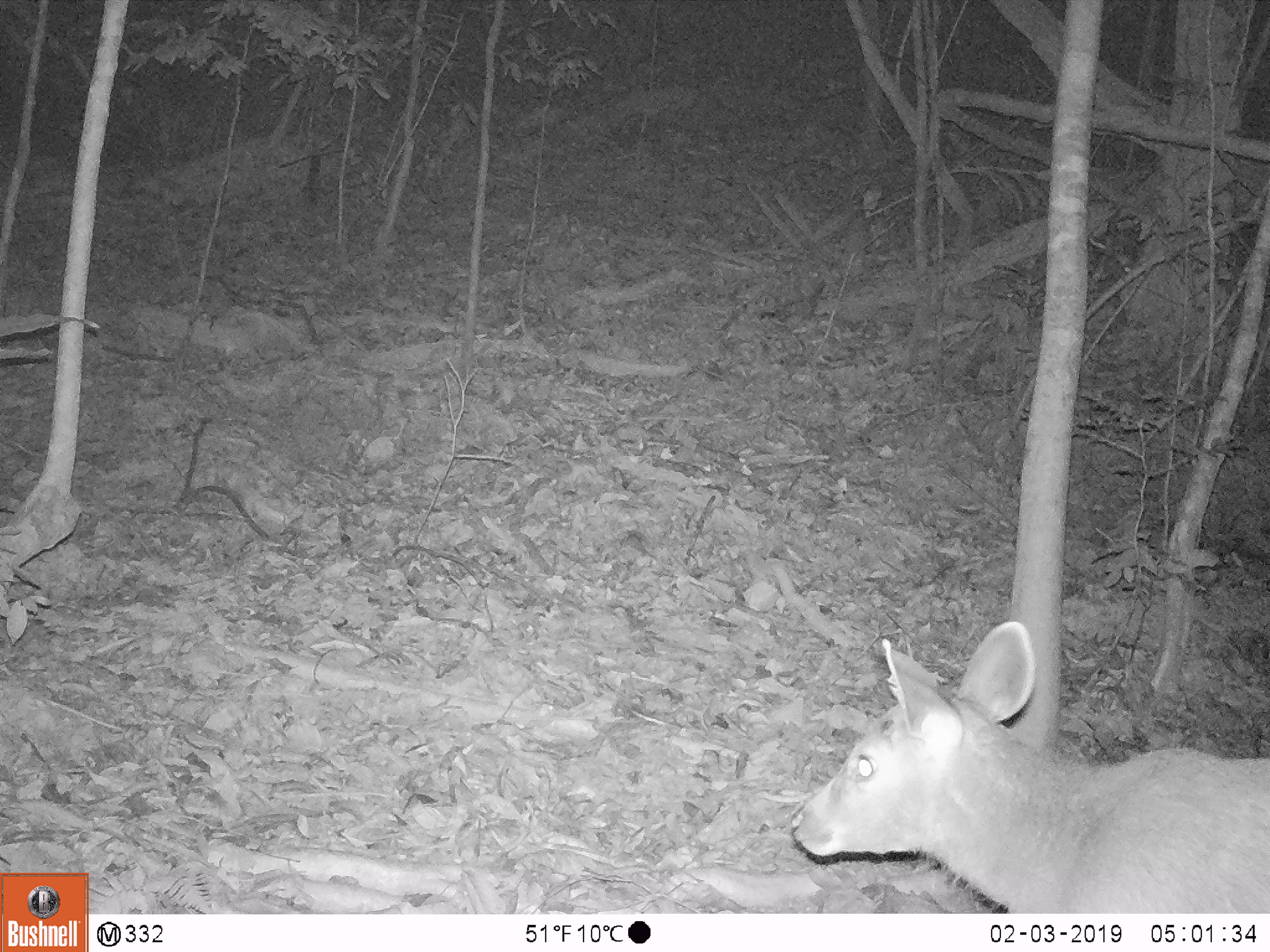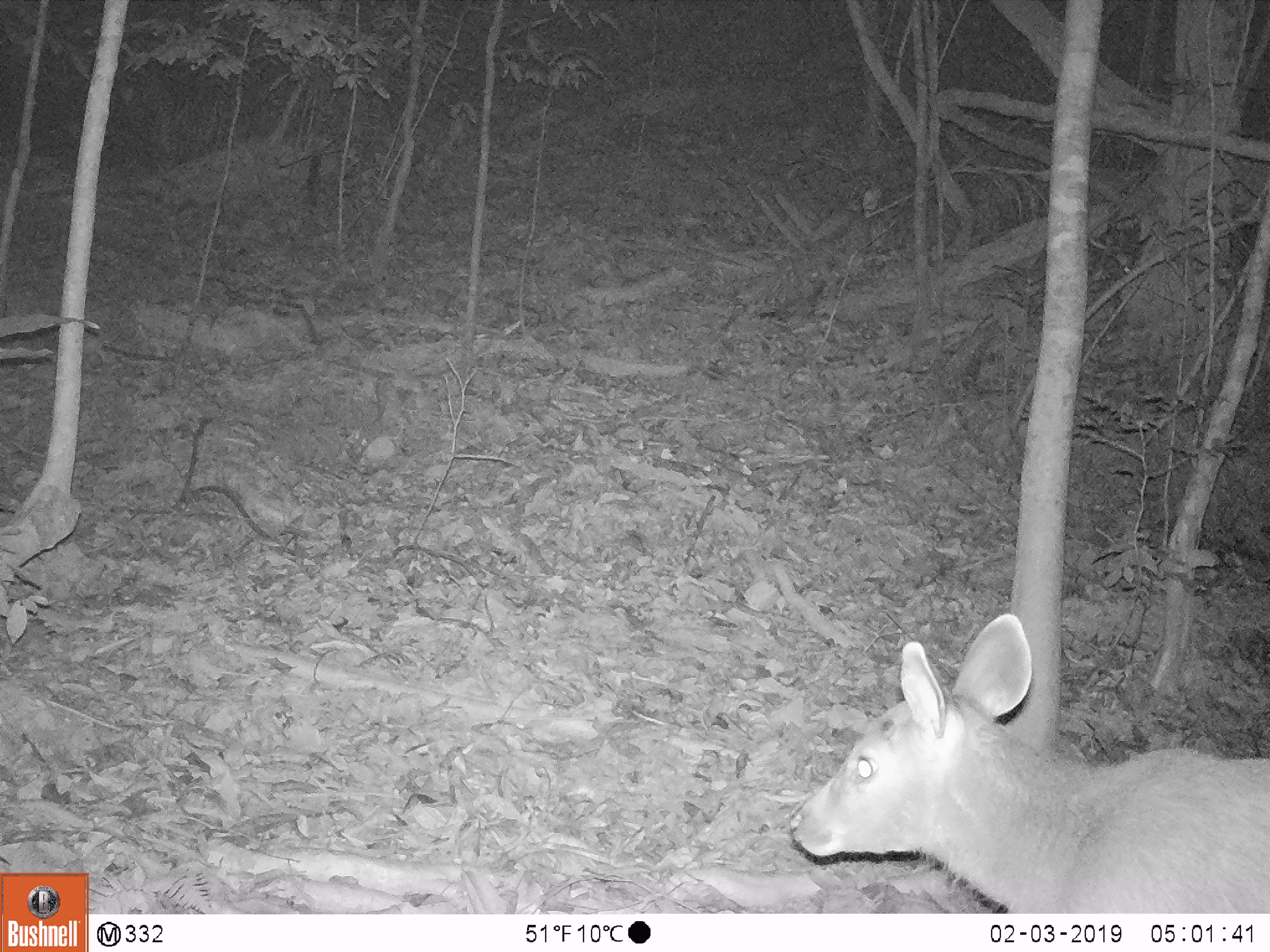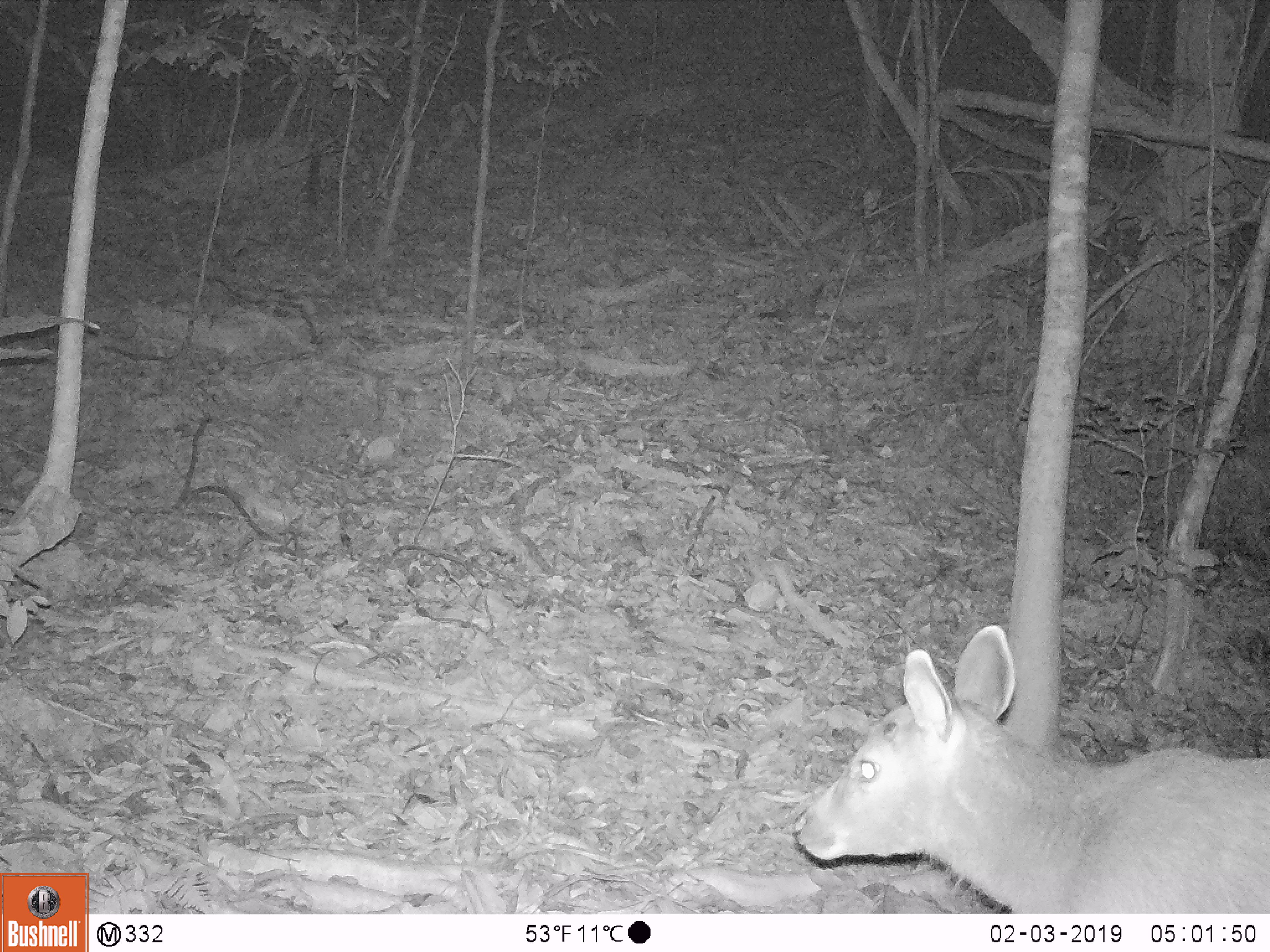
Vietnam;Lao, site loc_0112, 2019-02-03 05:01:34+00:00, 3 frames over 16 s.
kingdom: Animalia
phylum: Chordata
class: Mammalia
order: Artiodactyla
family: Cervidae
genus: Rusa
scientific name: Rusa unicolor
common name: sambar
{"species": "sambar (Rusa unicolor)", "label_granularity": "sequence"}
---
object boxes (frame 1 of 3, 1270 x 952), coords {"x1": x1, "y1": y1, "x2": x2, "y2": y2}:
sambar: {"x1": 788, "y1": 618, "x2": 1270, "y2": 913}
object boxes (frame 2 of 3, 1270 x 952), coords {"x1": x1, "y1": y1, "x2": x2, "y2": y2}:
sambar: {"x1": 788, "y1": 607, "x2": 1270, "y2": 913}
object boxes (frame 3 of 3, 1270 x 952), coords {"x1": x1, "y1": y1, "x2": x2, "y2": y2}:
sambar: {"x1": 788, "y1": 622, "x2": 1270, "y2": 913}